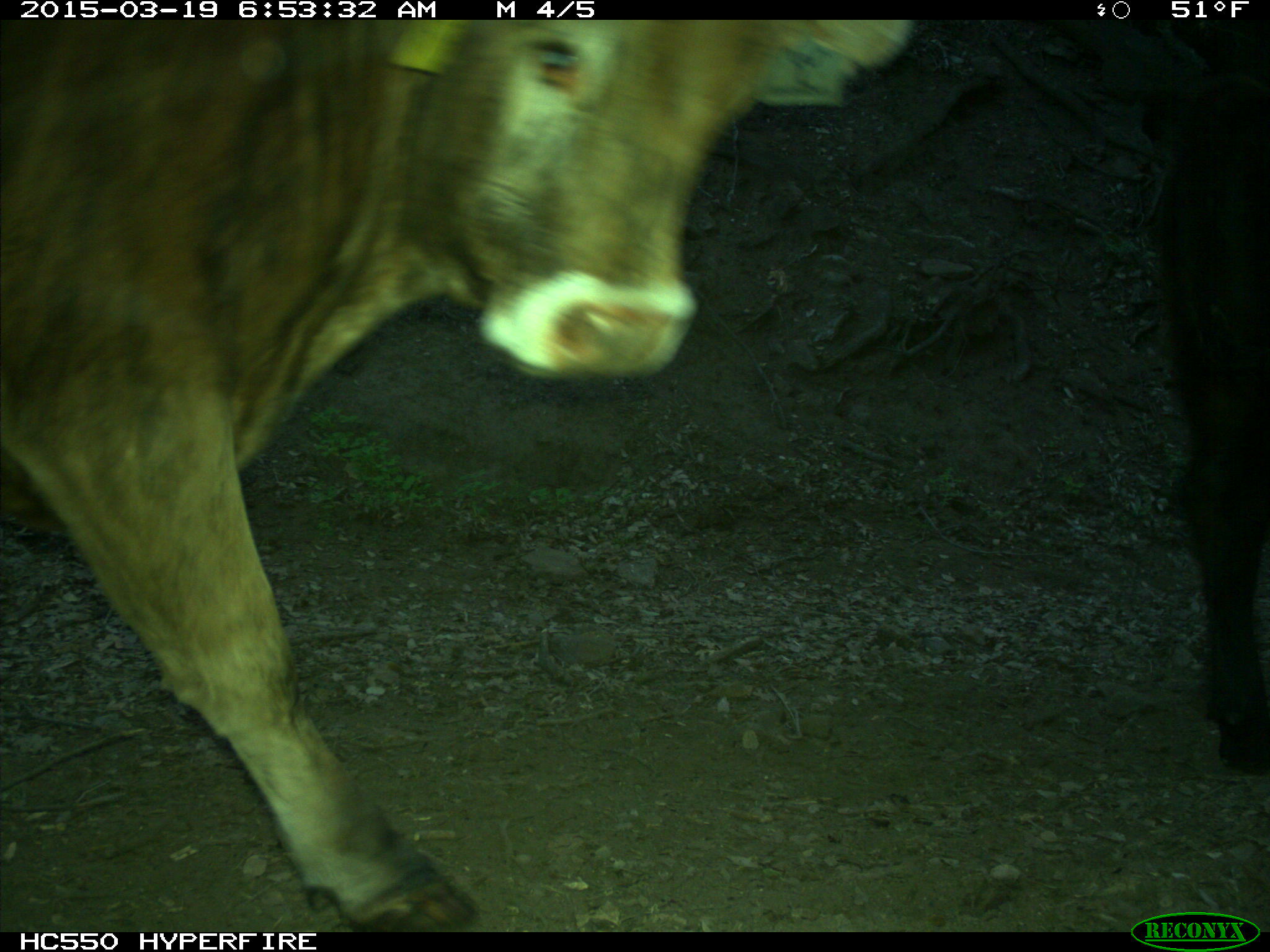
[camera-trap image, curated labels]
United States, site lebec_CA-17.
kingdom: Animalia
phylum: Chordata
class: Mammalia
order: Artiodactyla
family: Bovidae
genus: Bos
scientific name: Bos taurus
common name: domestic cow